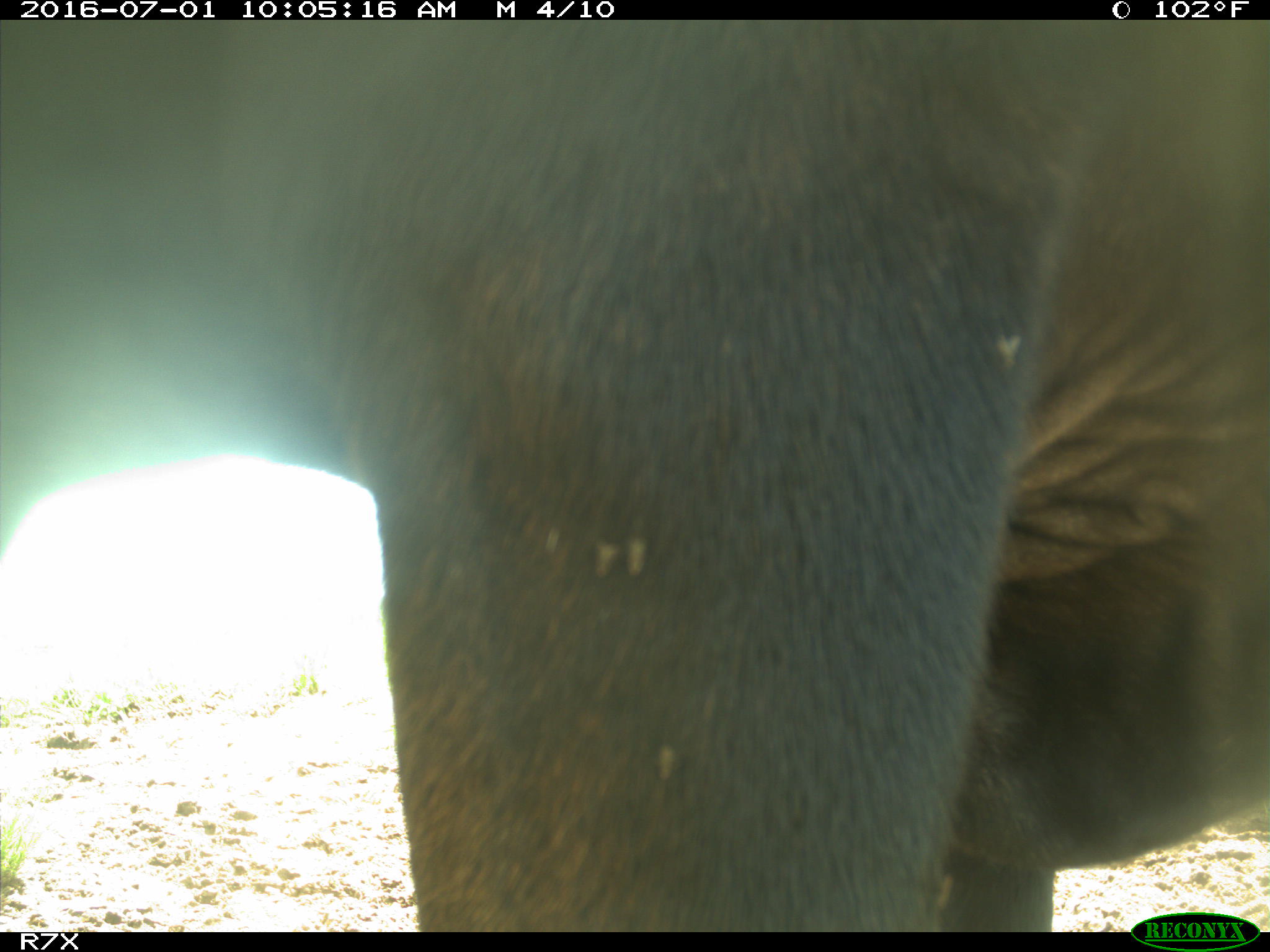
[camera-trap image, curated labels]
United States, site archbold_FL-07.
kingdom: Animalia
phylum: Chordata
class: Mammalia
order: Artiodactyla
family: Bovidae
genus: Bos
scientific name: Bos taurus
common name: domestic cow